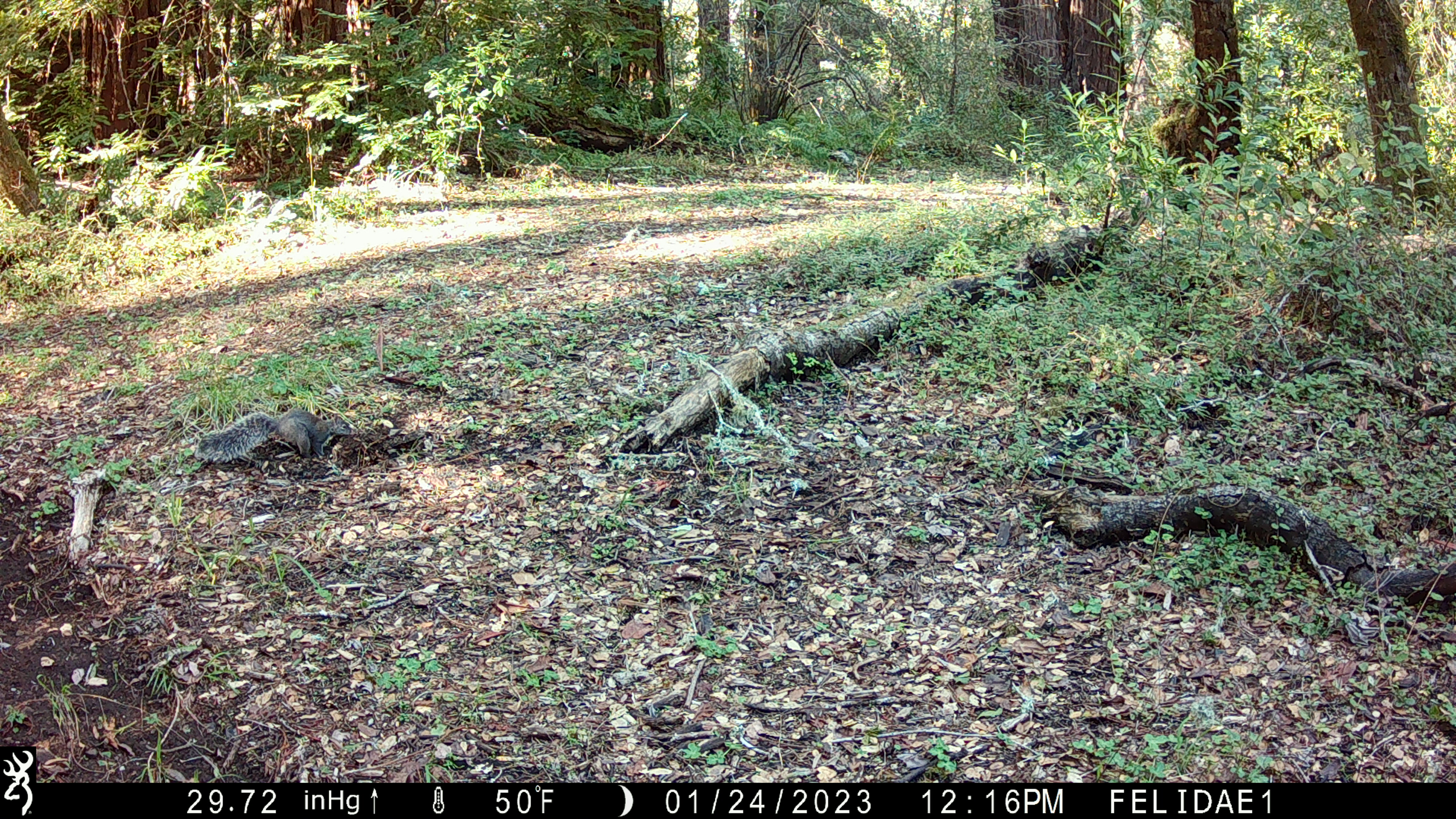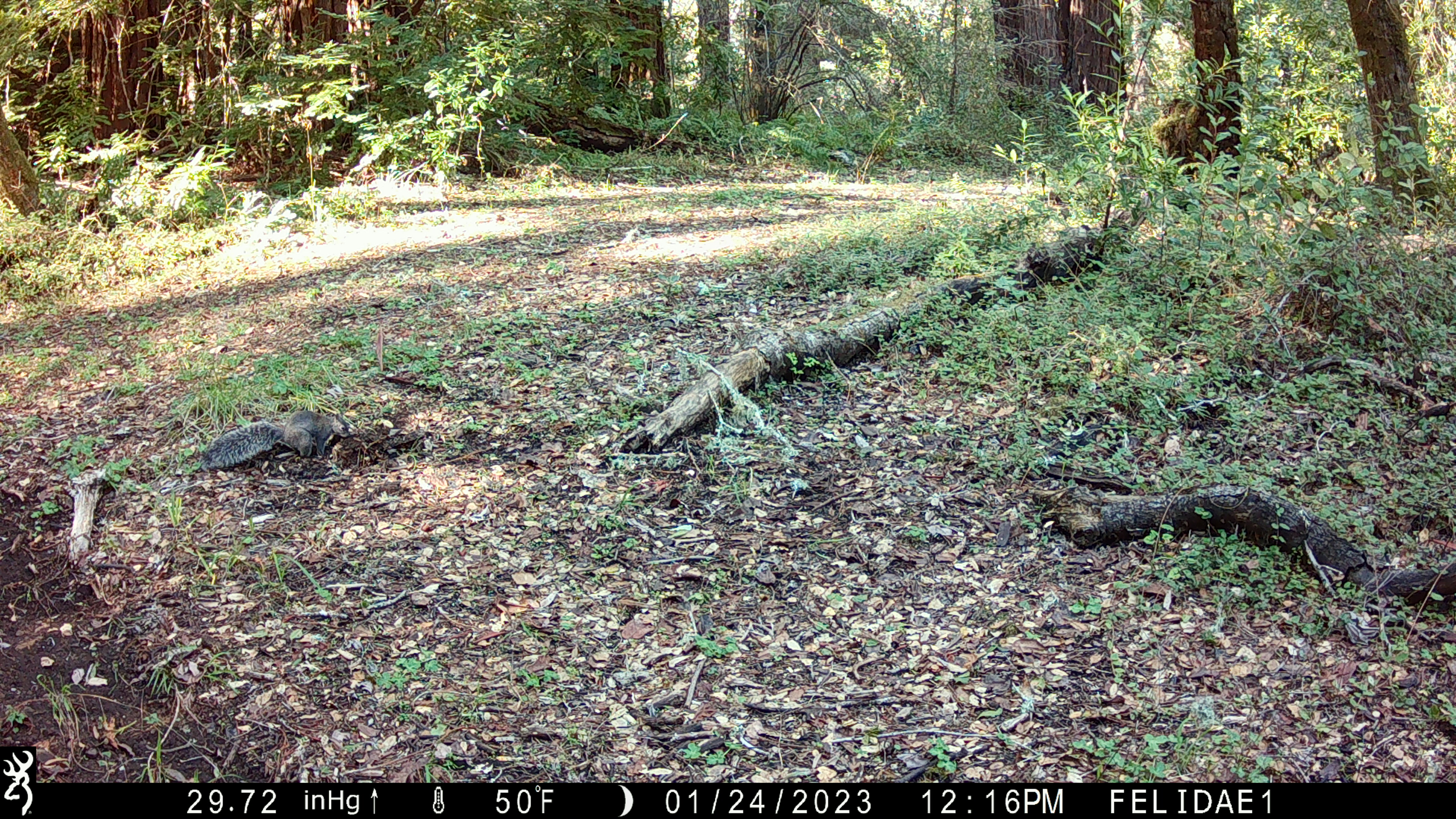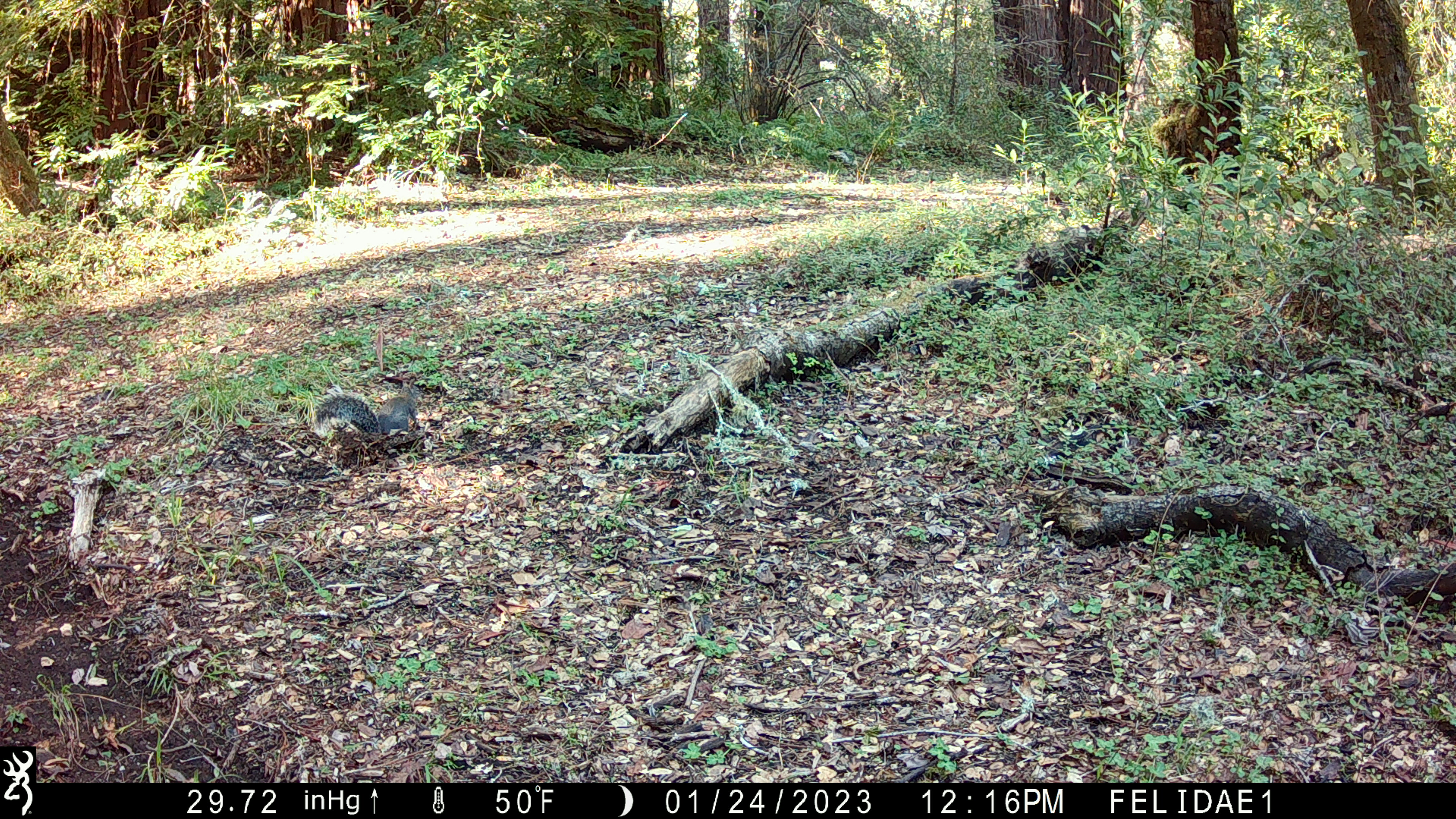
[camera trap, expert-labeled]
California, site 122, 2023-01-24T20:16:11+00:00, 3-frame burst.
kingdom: Animalia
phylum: Chordata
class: Mammalia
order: Rodentia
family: Sciuridae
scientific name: Sciuridae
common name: squirrel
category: unknown squirrel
Unknown squirrel (squirrel) (Sciuridae).